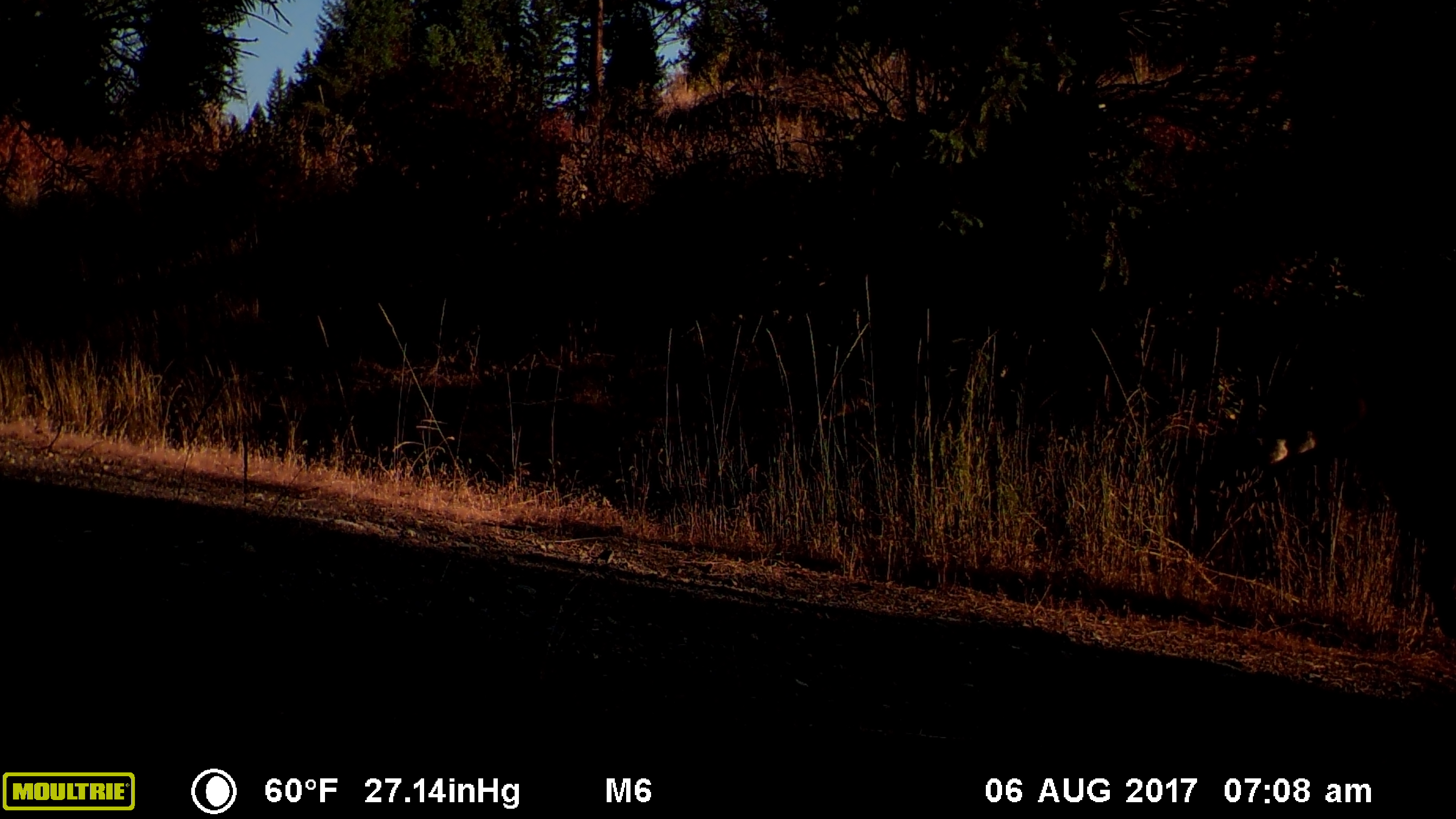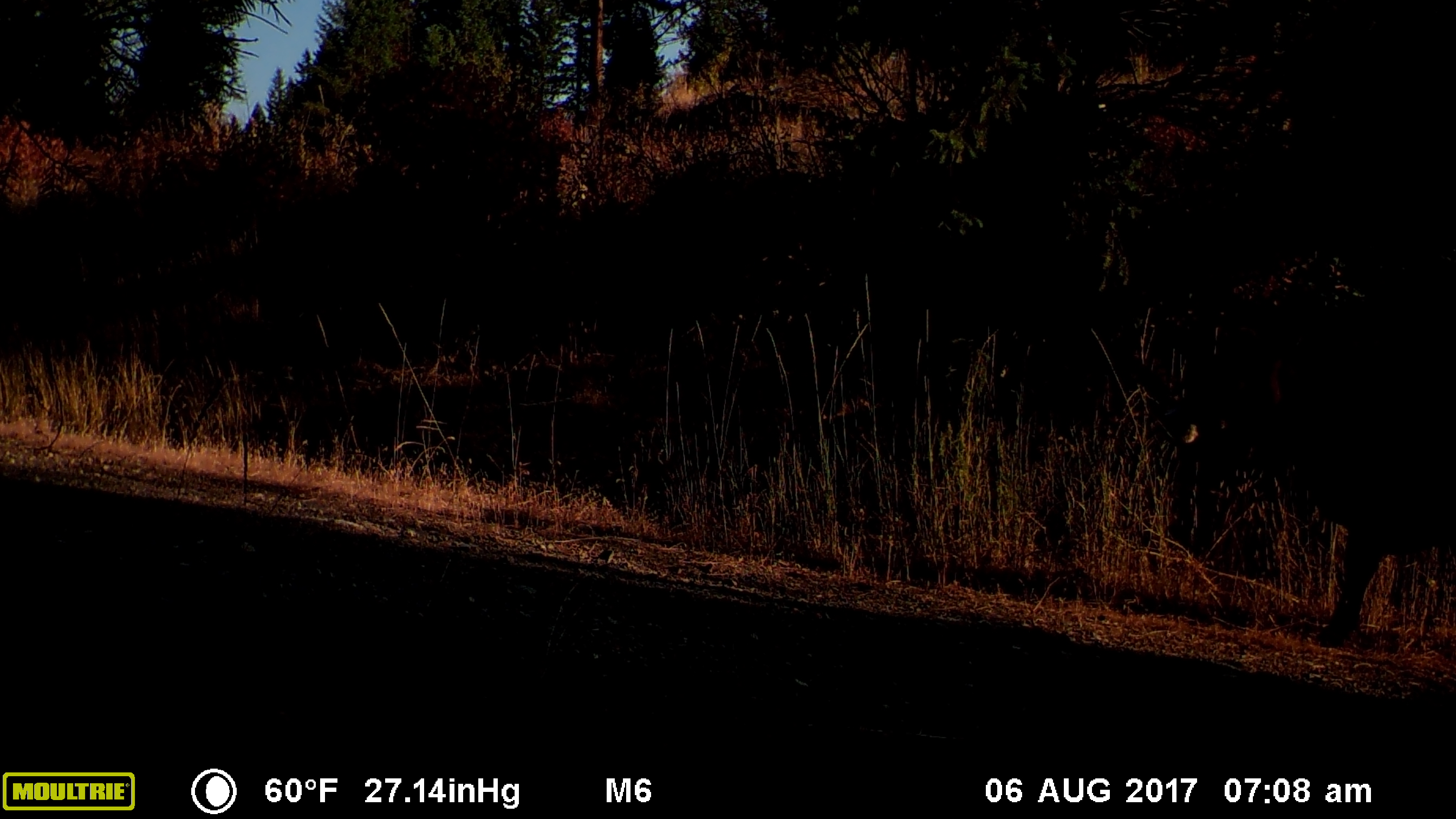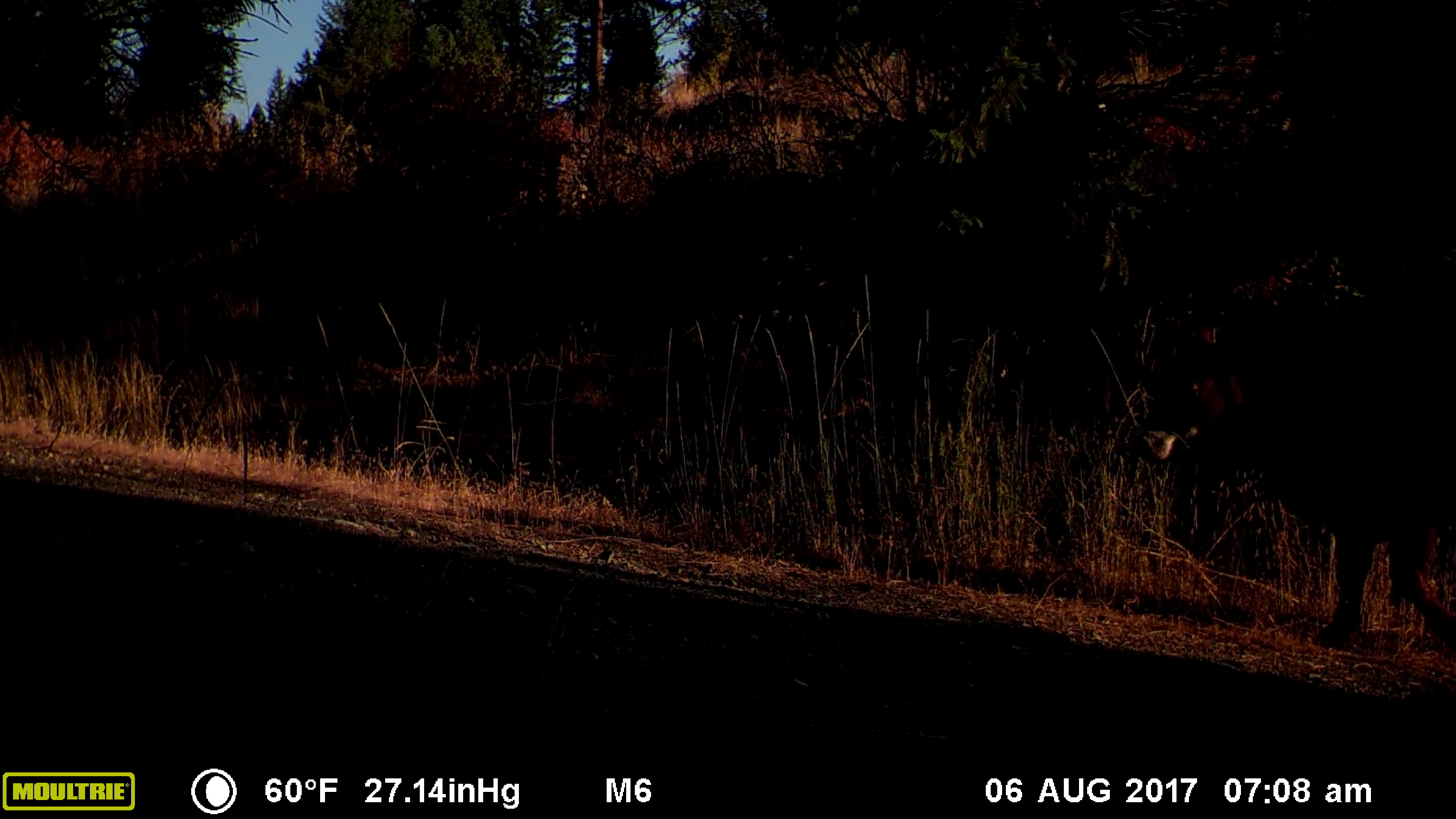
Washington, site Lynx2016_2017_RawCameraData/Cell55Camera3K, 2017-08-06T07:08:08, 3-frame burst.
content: unidentified animal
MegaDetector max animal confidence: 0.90